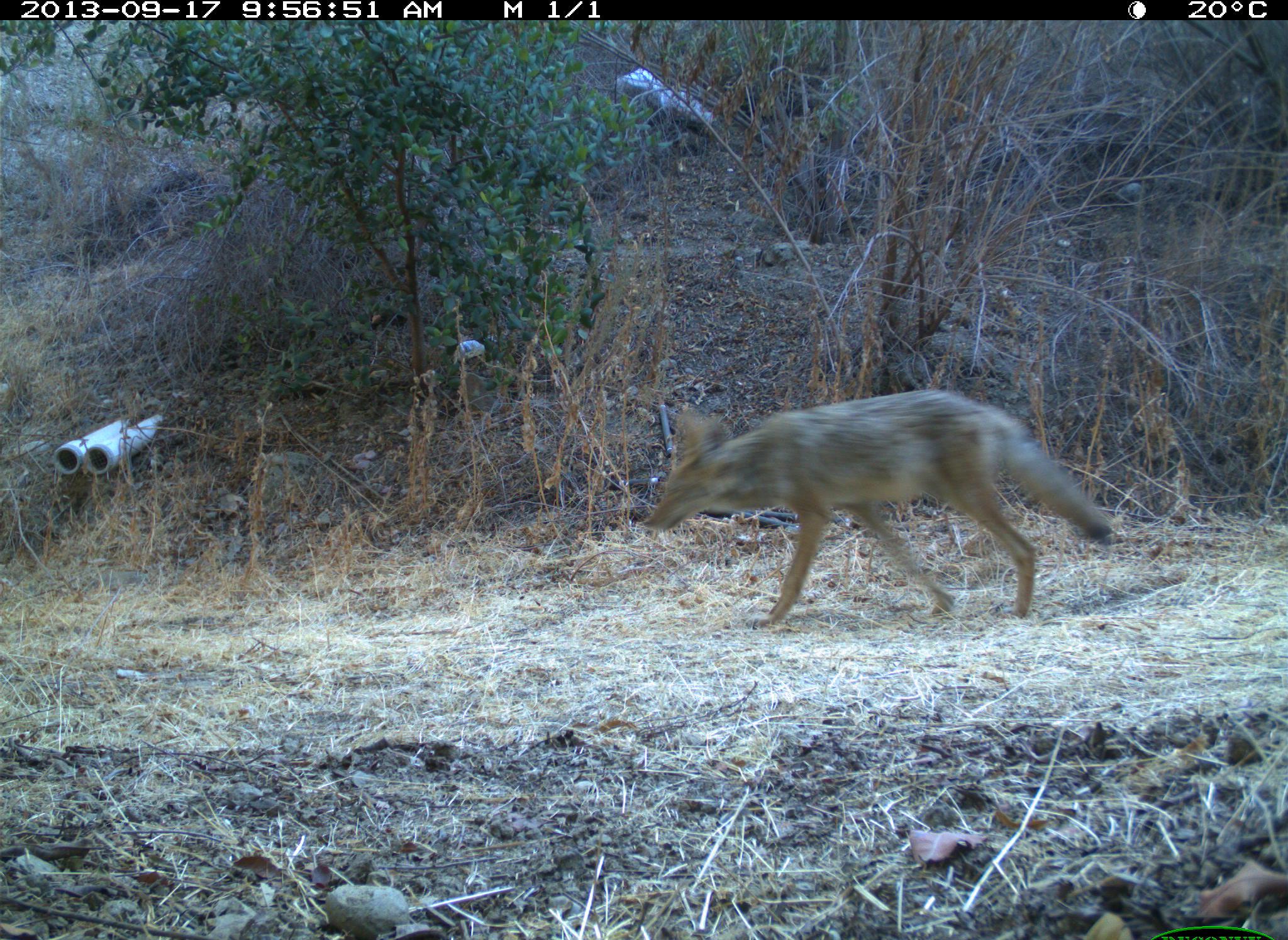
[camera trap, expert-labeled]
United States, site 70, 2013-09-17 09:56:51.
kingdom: Animalia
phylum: Chordata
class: Mammalia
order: Carnivora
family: Canidae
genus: Canis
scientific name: Canis latrans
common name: coyote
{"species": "coyote (Canis latrans)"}